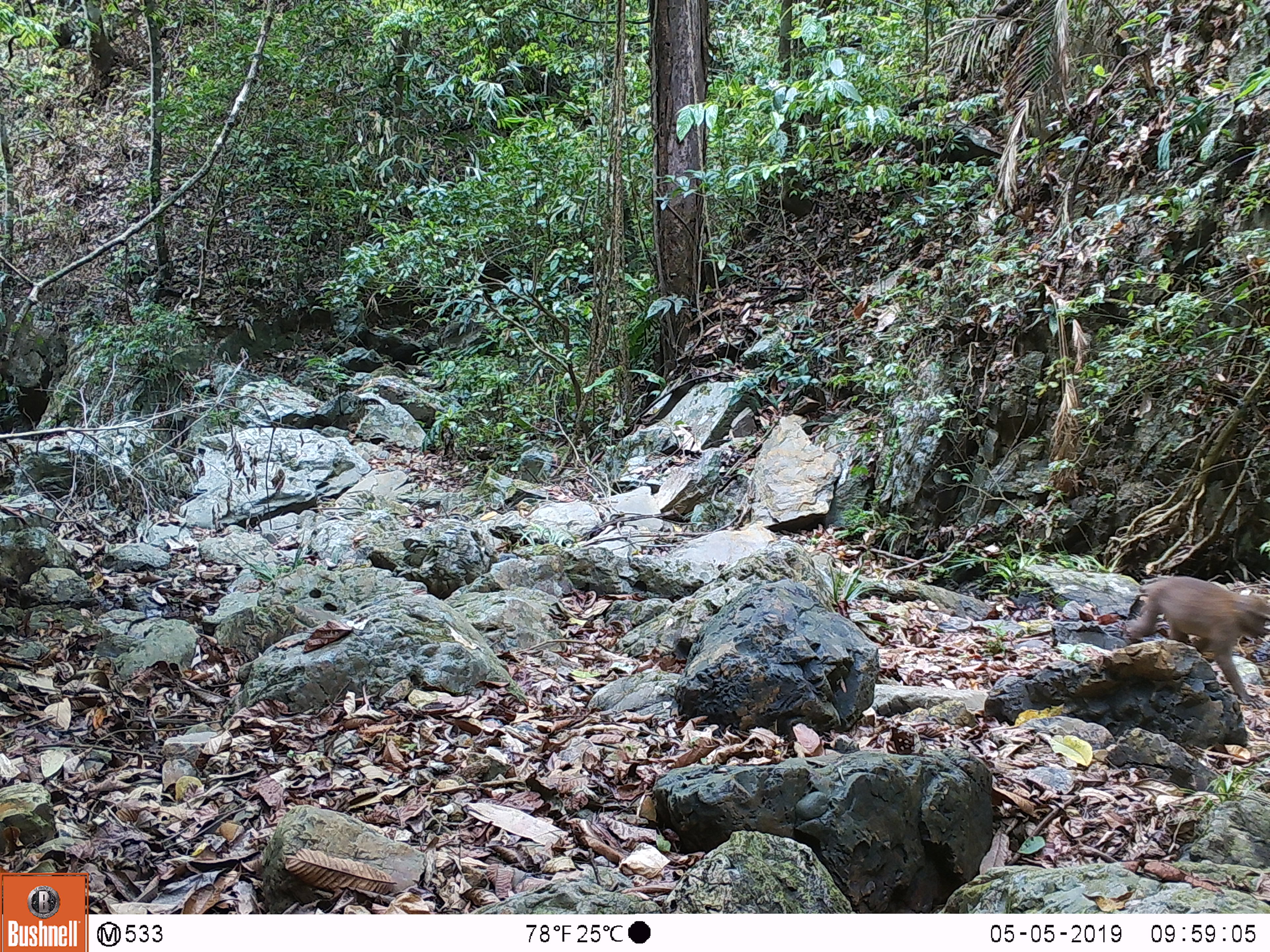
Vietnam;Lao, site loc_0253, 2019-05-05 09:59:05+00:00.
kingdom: Animalia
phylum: Chordata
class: Mammalia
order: Primates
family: Cercopithecidae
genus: Macaca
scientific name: Macaca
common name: macaques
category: assam or rhesus macaque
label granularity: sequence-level